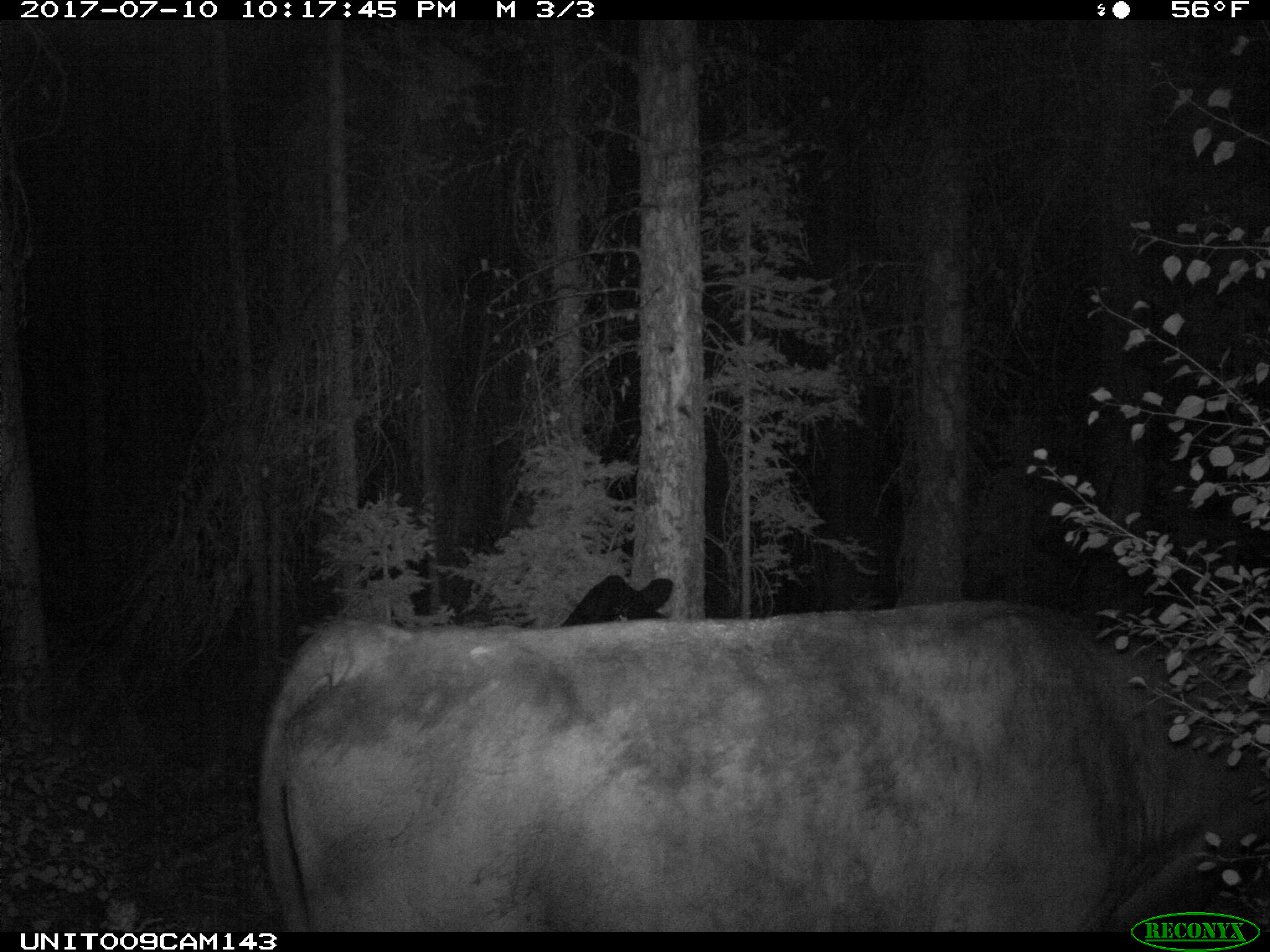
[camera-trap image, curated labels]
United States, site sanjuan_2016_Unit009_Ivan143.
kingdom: Animalia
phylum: Chordata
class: Mammalia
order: Artiodactyla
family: Bovidae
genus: Bos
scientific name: Bos taurus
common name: domestic cow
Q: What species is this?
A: Bos taurus (domestic cow).